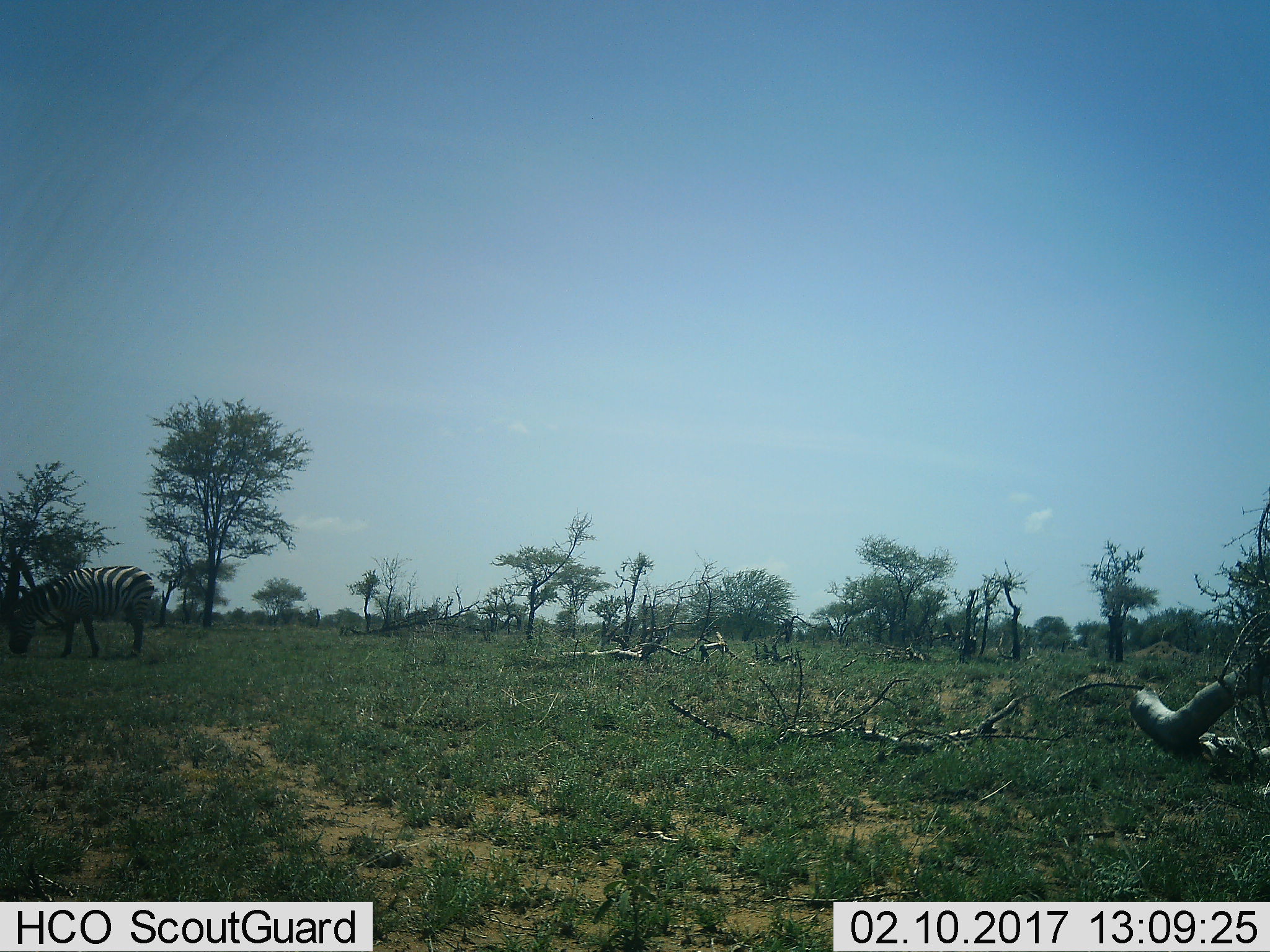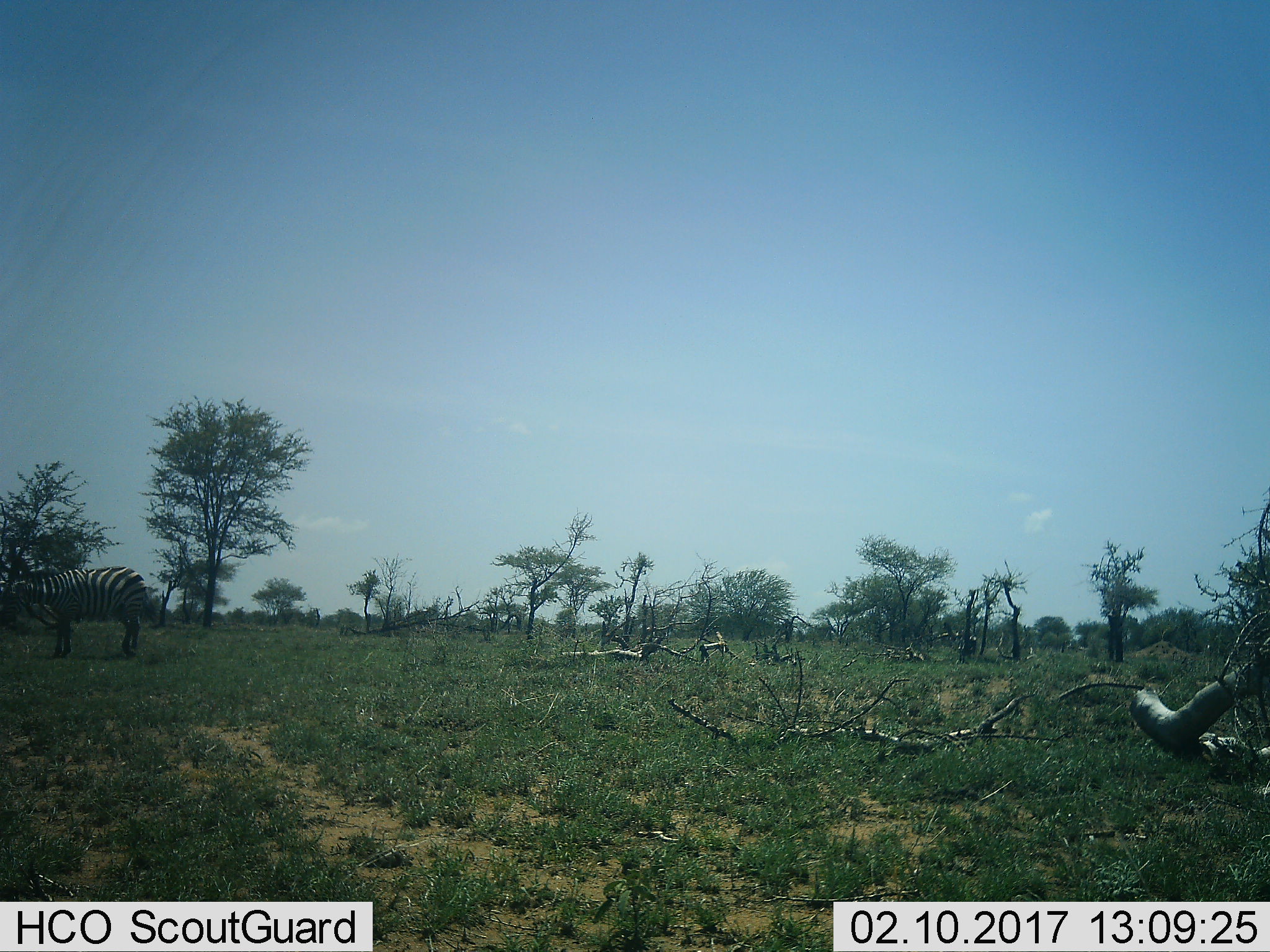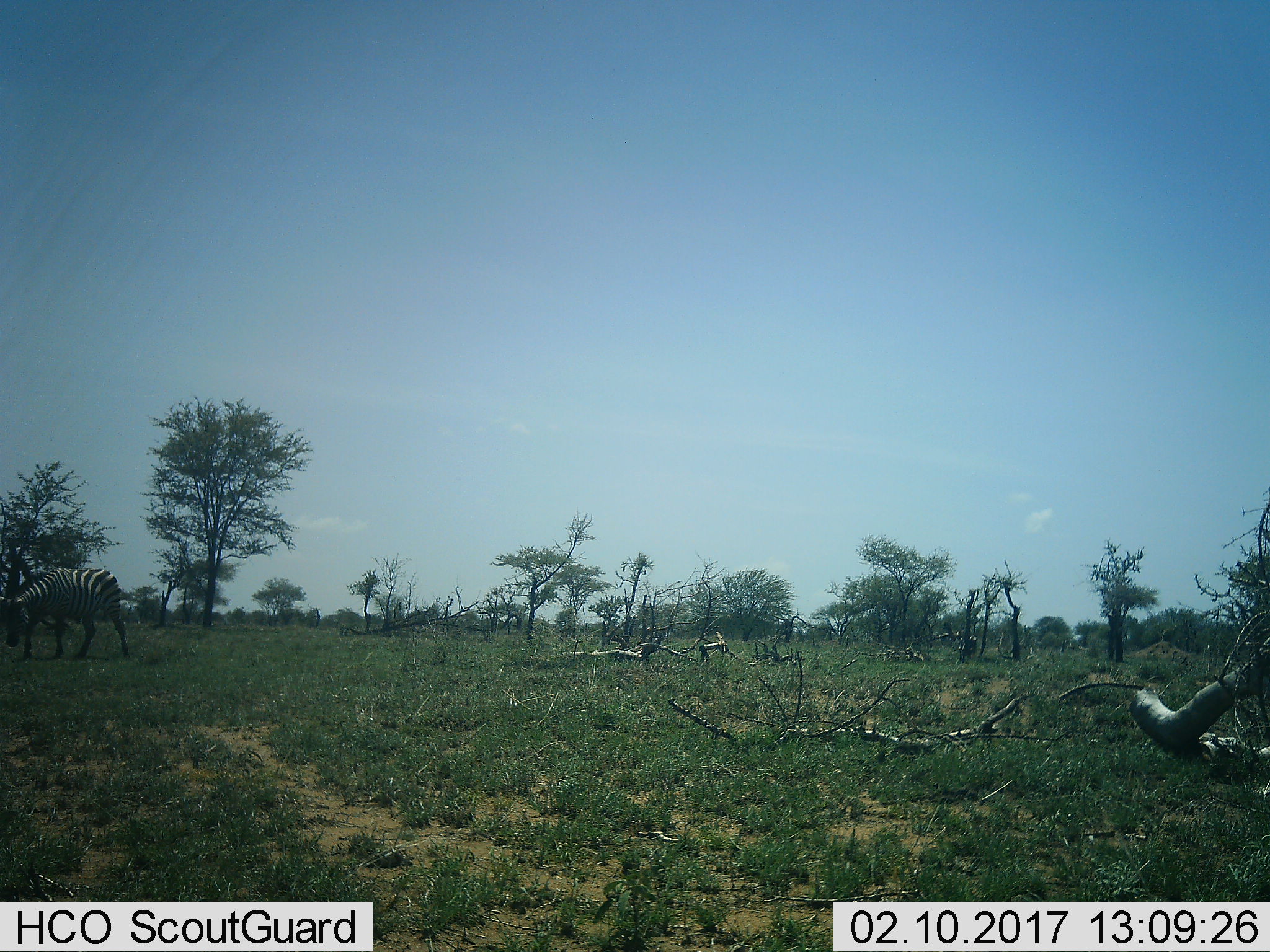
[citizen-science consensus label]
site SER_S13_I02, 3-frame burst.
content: unidentified animal